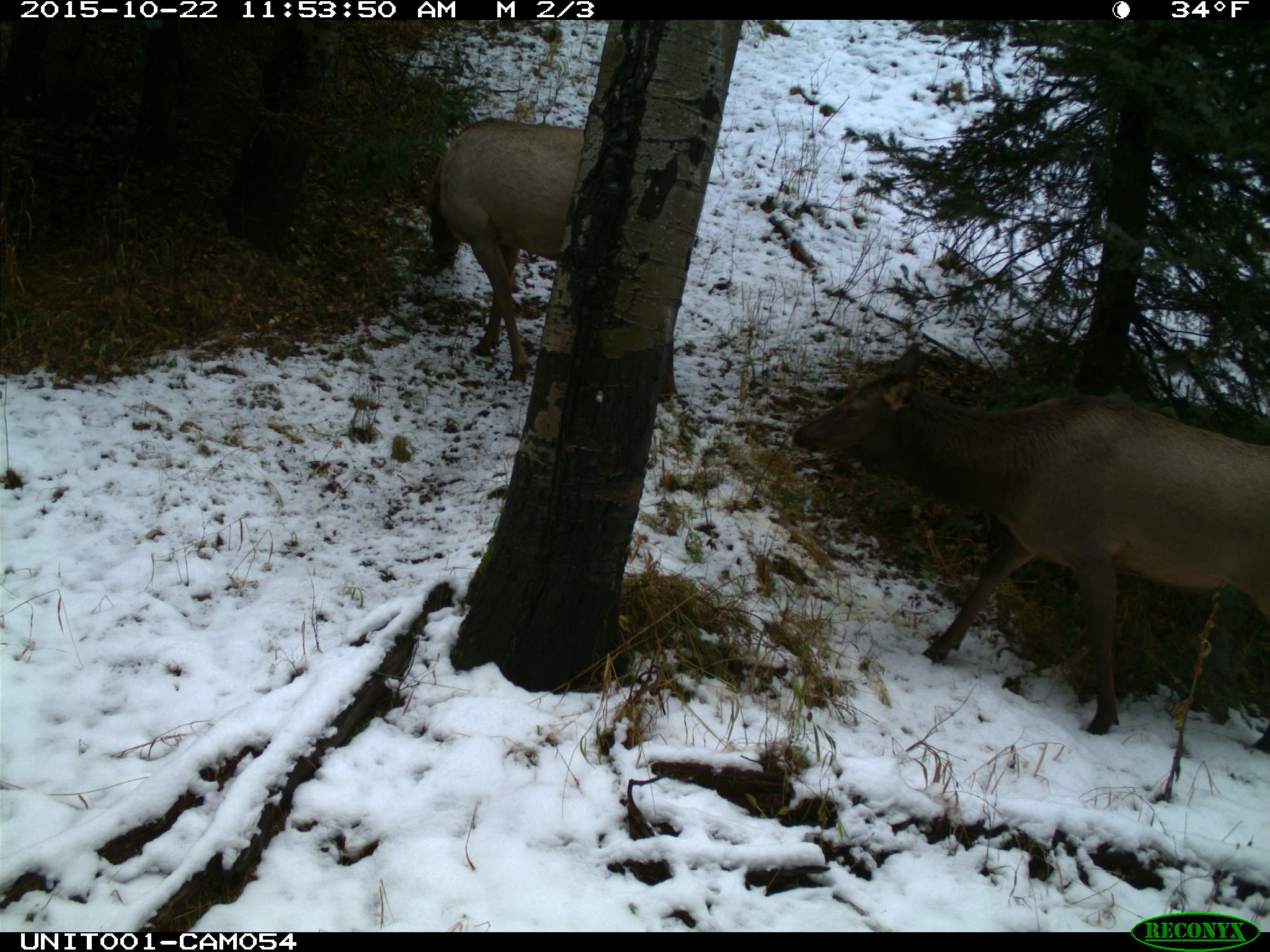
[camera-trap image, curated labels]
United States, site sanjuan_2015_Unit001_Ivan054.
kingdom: Animalia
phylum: Chordata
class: Mammalia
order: Artiodactyla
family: Cervidae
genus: Cervus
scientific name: Cervus elaphus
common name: red deer